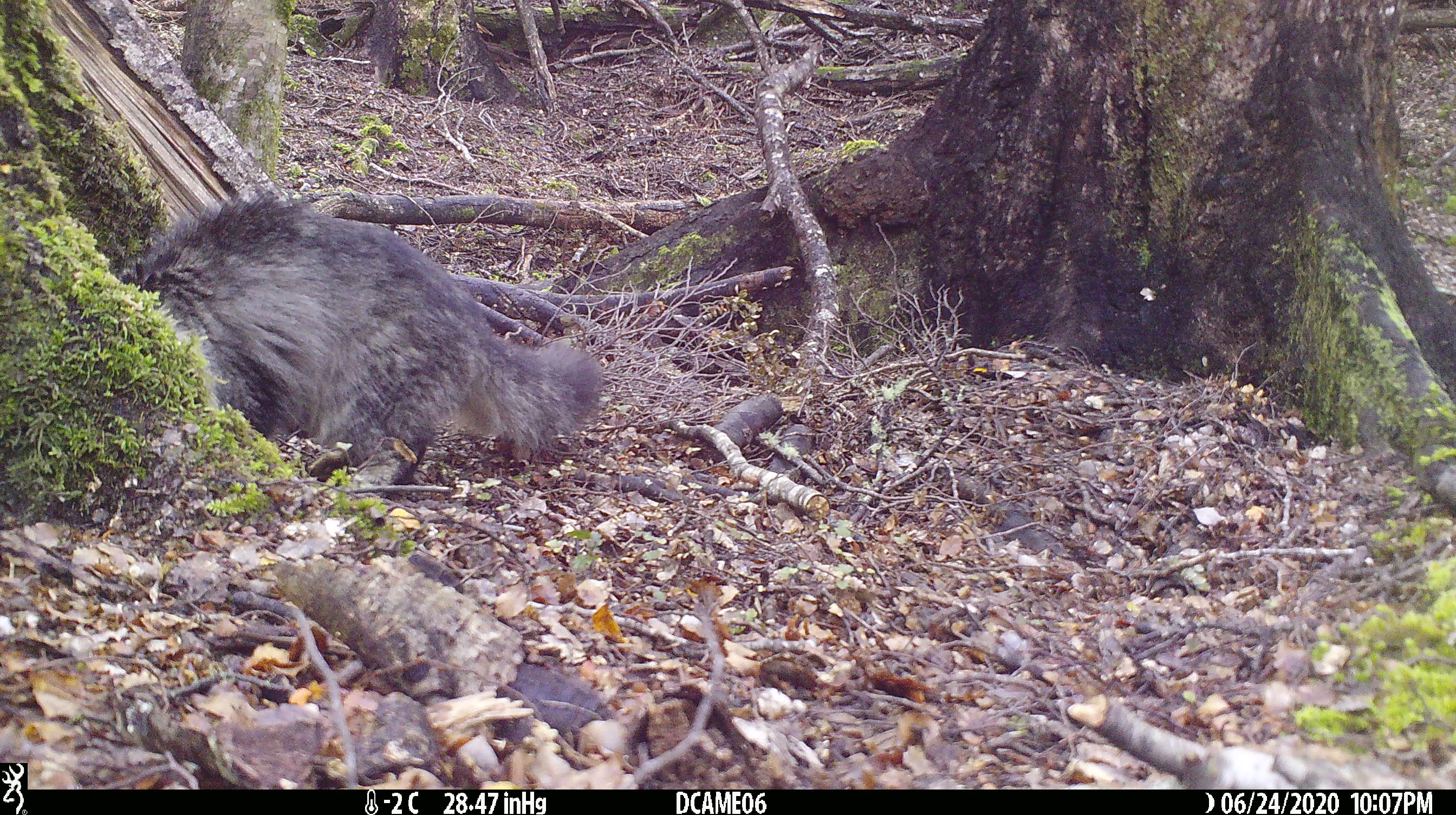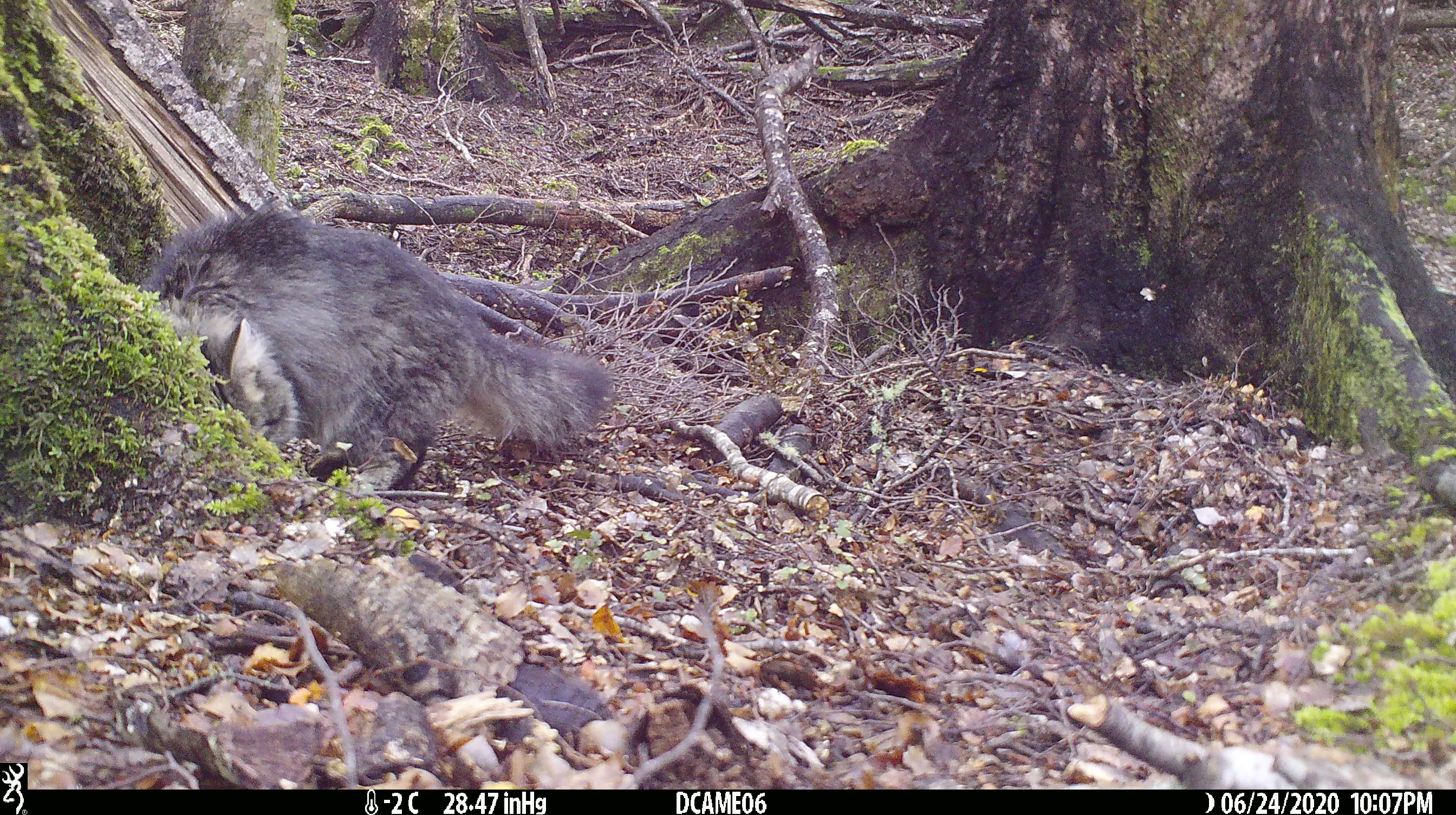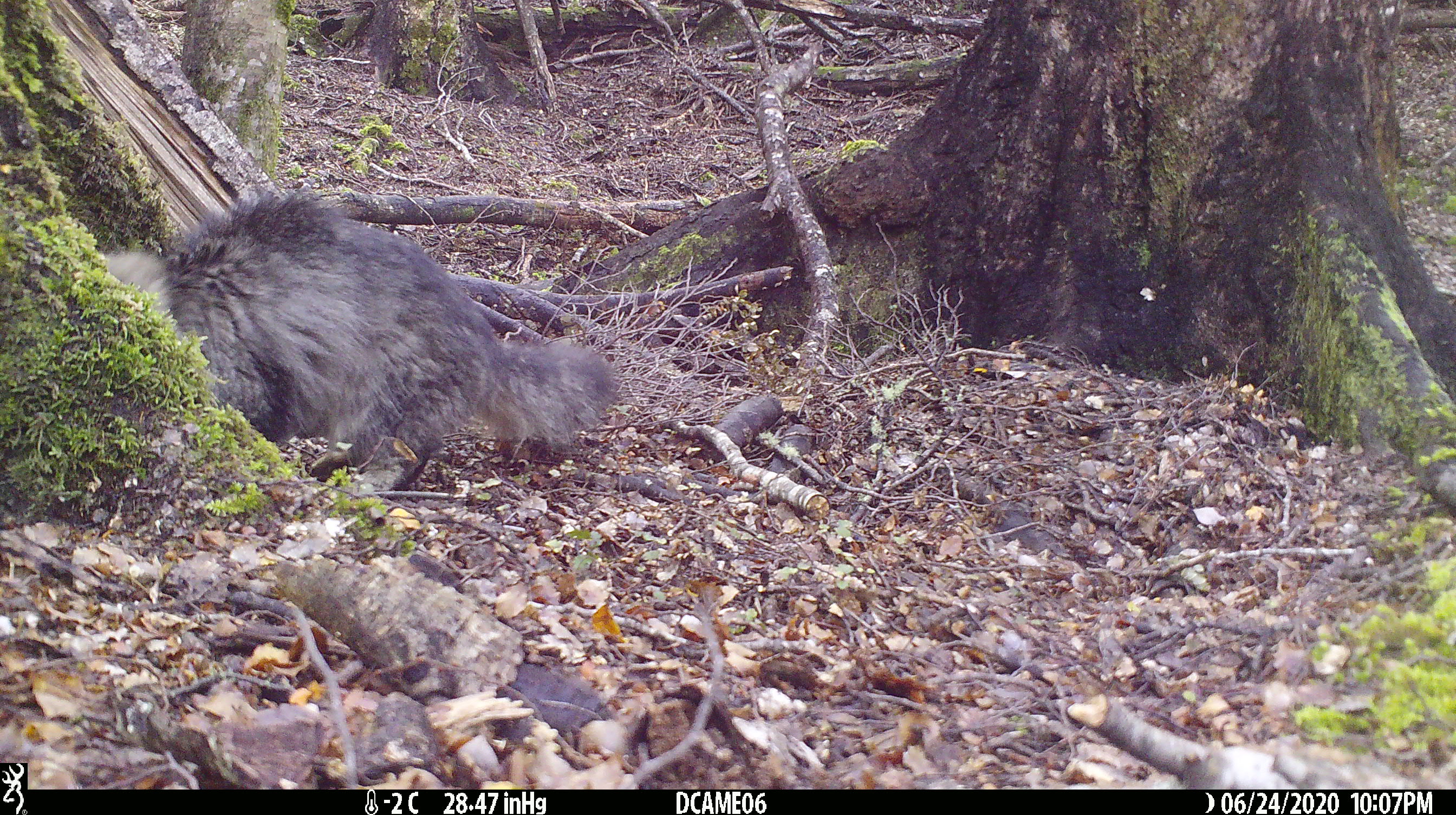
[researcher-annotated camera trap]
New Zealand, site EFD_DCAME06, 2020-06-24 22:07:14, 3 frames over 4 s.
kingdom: Animalia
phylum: Chordata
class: Mammalia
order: Carnivora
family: Felidae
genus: Felis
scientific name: Felis catus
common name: domestic cat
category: cat